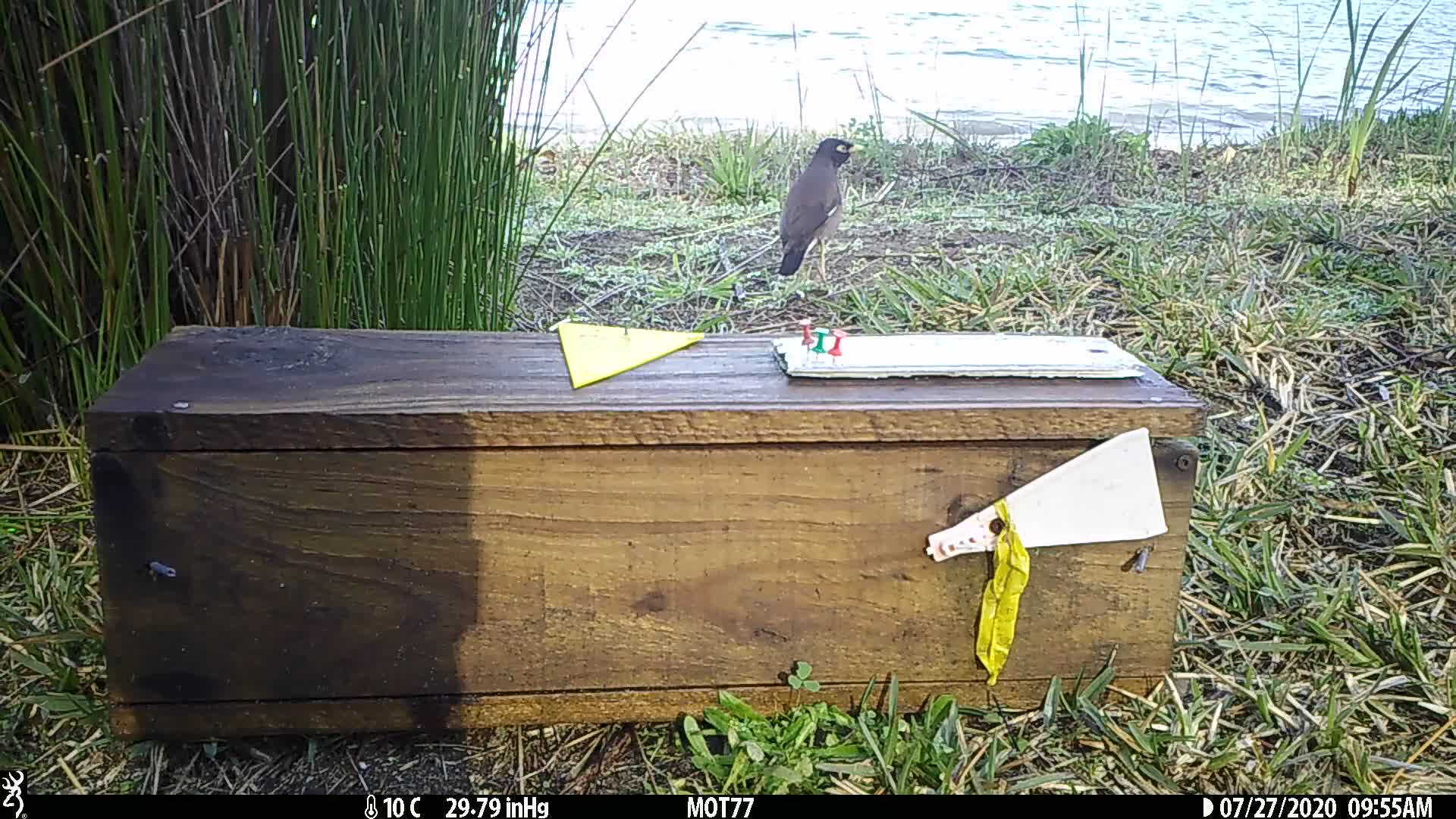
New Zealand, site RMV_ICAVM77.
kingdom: Animalia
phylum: Chordata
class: Aves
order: Passeriformes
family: Sturnidae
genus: Acridotheres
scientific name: Acridotheres tristis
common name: common myna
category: myna